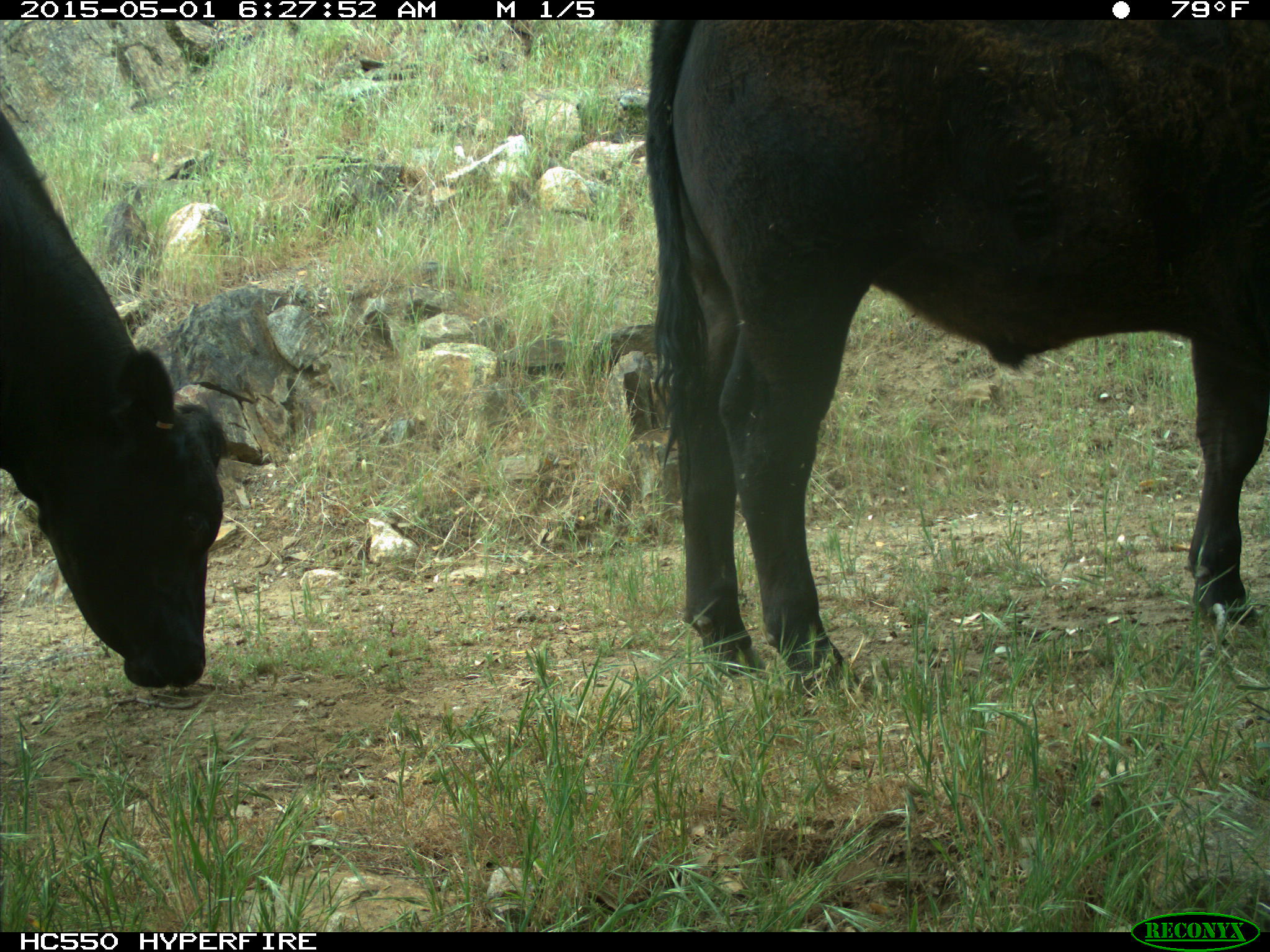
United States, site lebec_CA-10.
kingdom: Animalia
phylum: Chordata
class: Mammalia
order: Artiodactyla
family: Bovidae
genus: Bos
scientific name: Bos taurus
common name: domestic cow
Bos taurus (domestic cow).